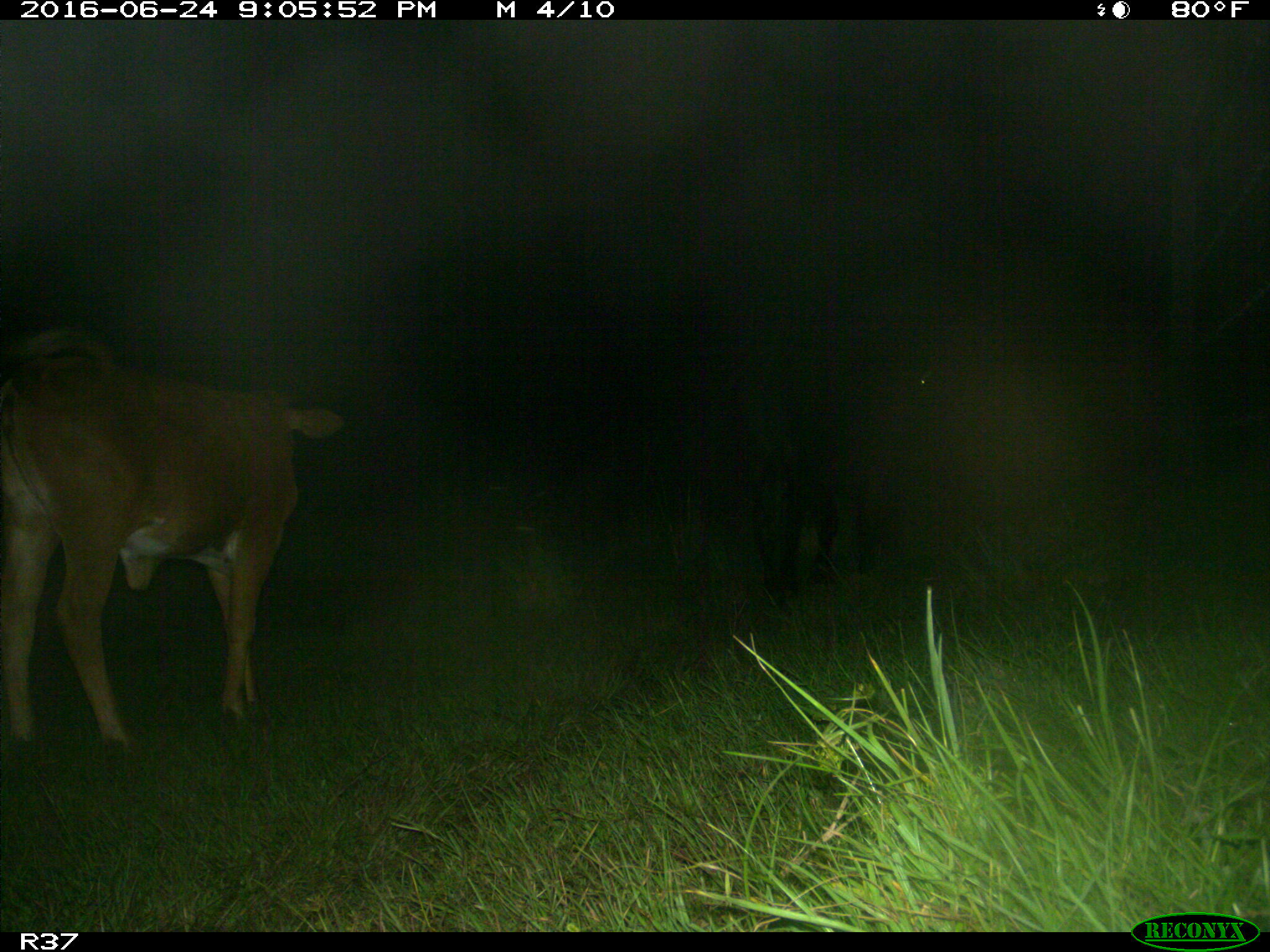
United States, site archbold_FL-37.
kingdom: Animalia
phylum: Chordata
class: Mammalia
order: Artiodactyla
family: Bovidae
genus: Bos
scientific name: Bos taurus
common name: domestic cow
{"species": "Bos taurus (domestic cow)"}